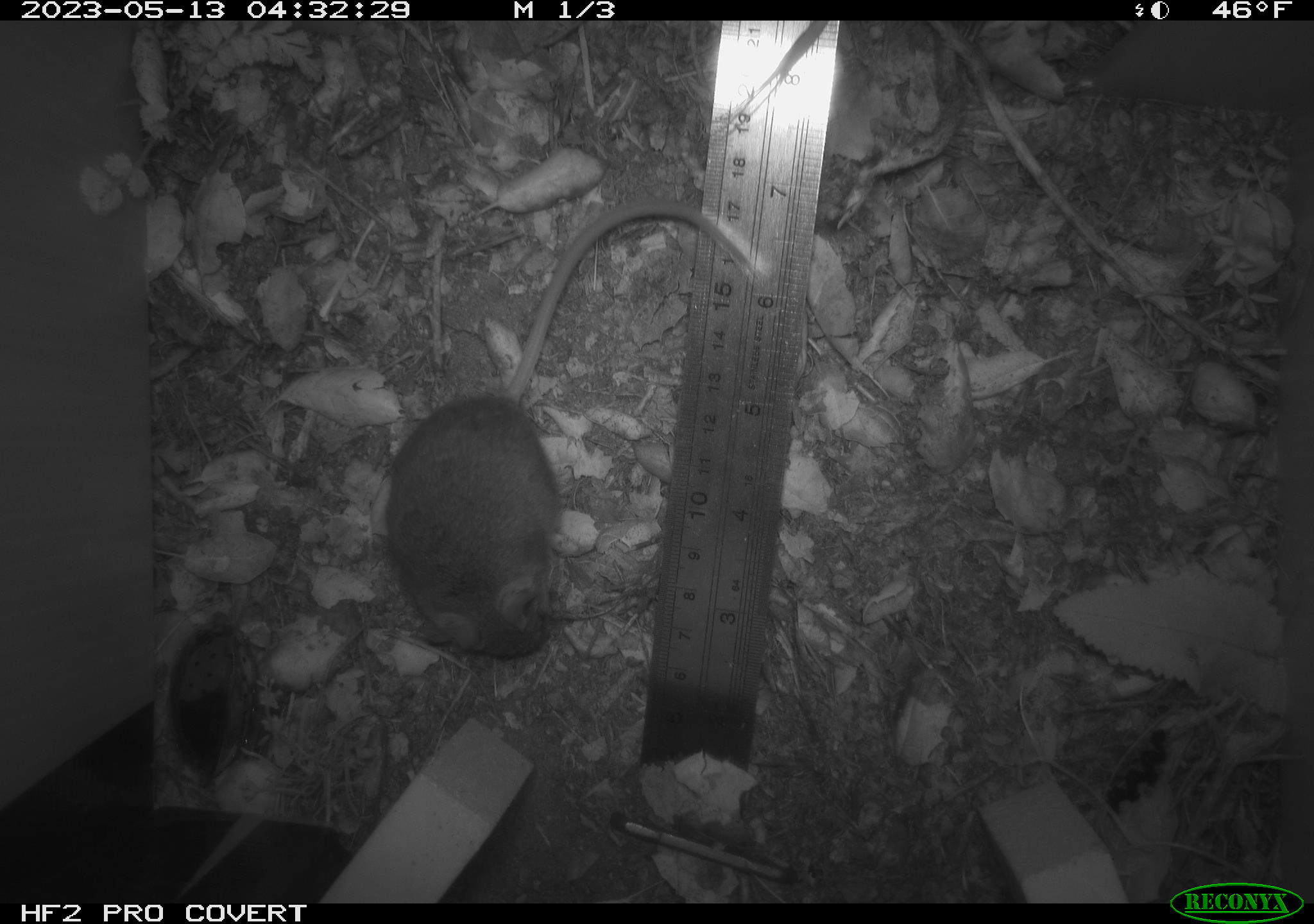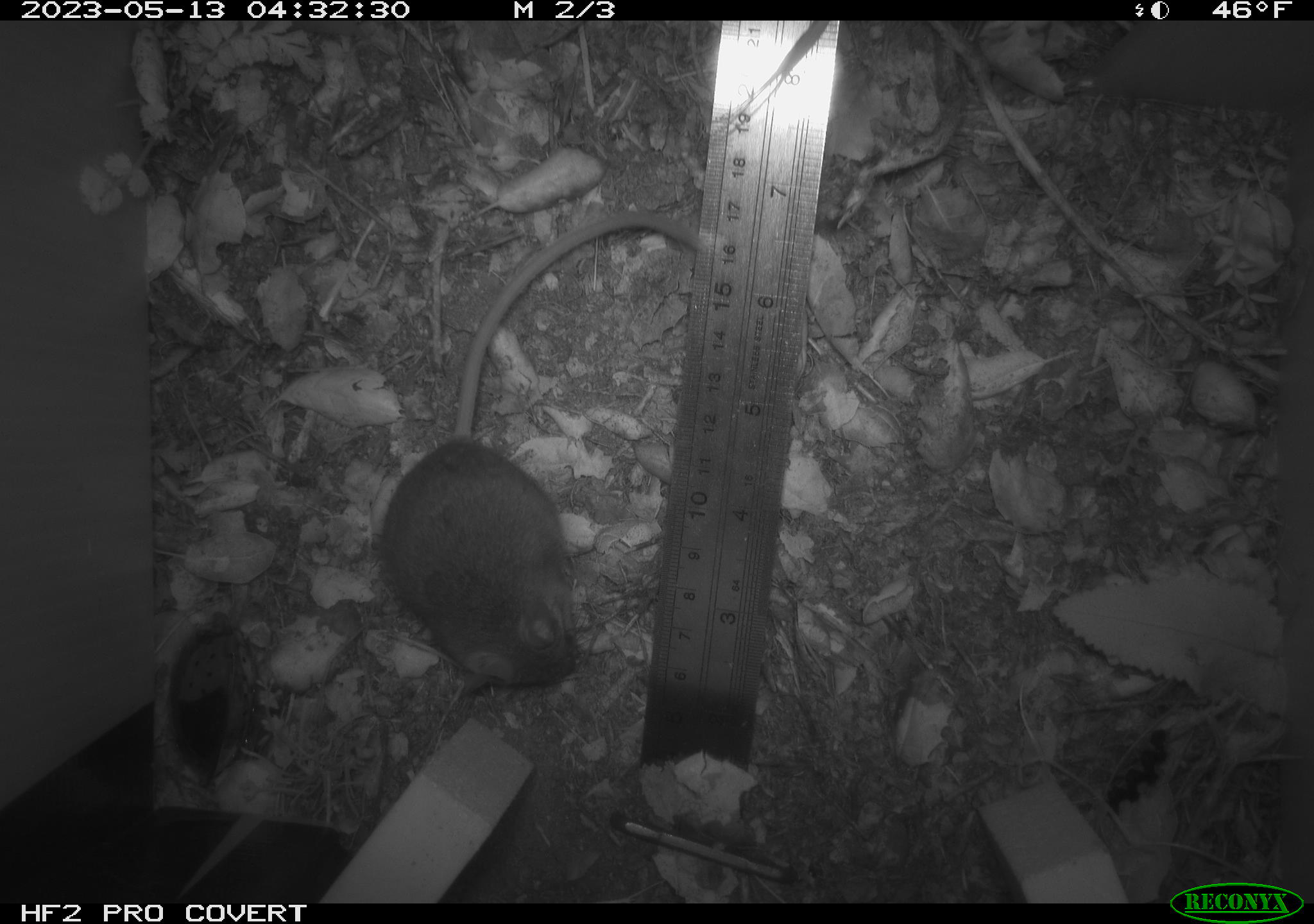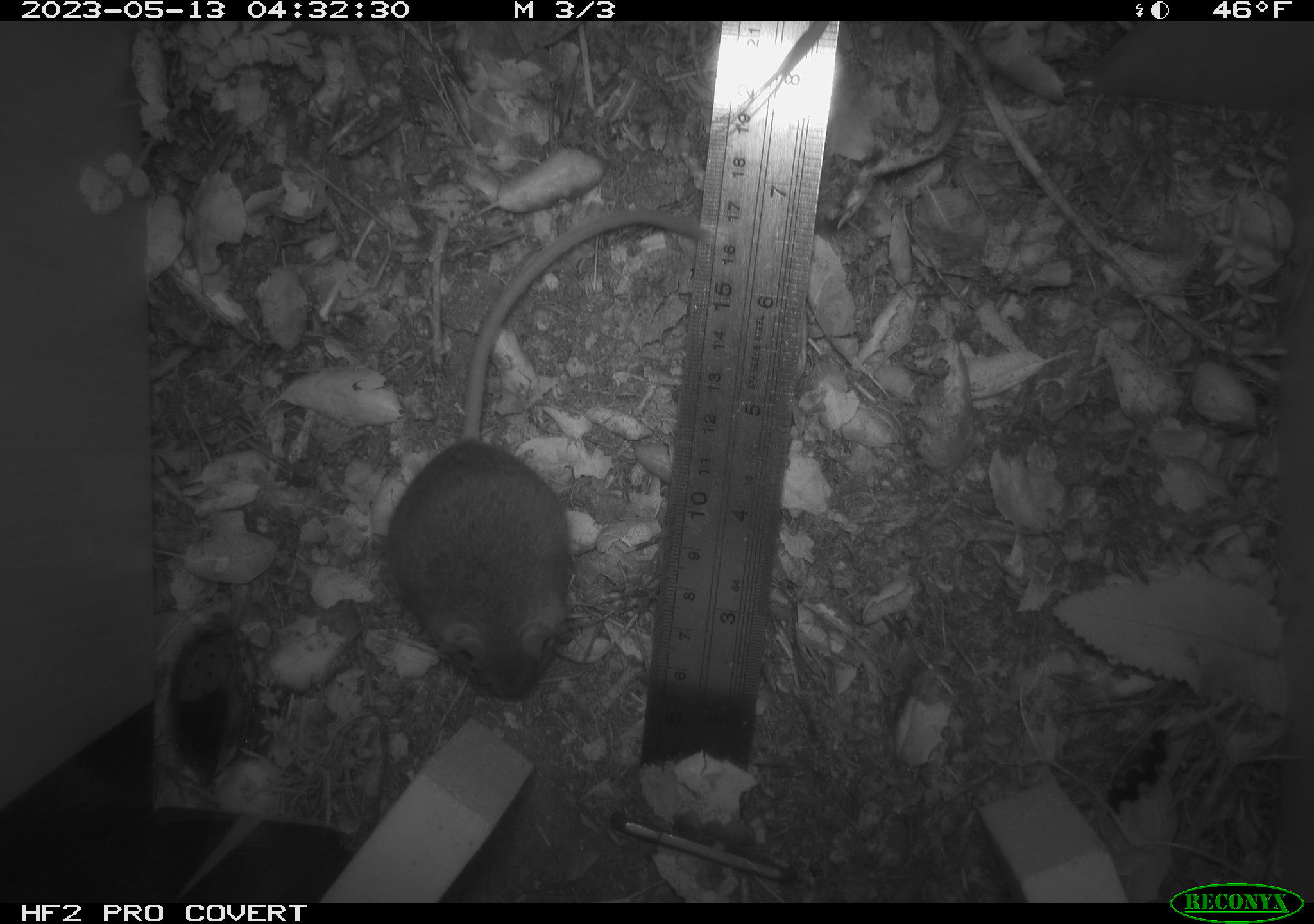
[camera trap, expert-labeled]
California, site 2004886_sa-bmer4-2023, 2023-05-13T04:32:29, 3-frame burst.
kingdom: Animalia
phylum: Chordata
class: Mammalia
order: Rodentia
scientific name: Rodentia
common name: mouse species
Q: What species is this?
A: Mouse species (Rodentia).